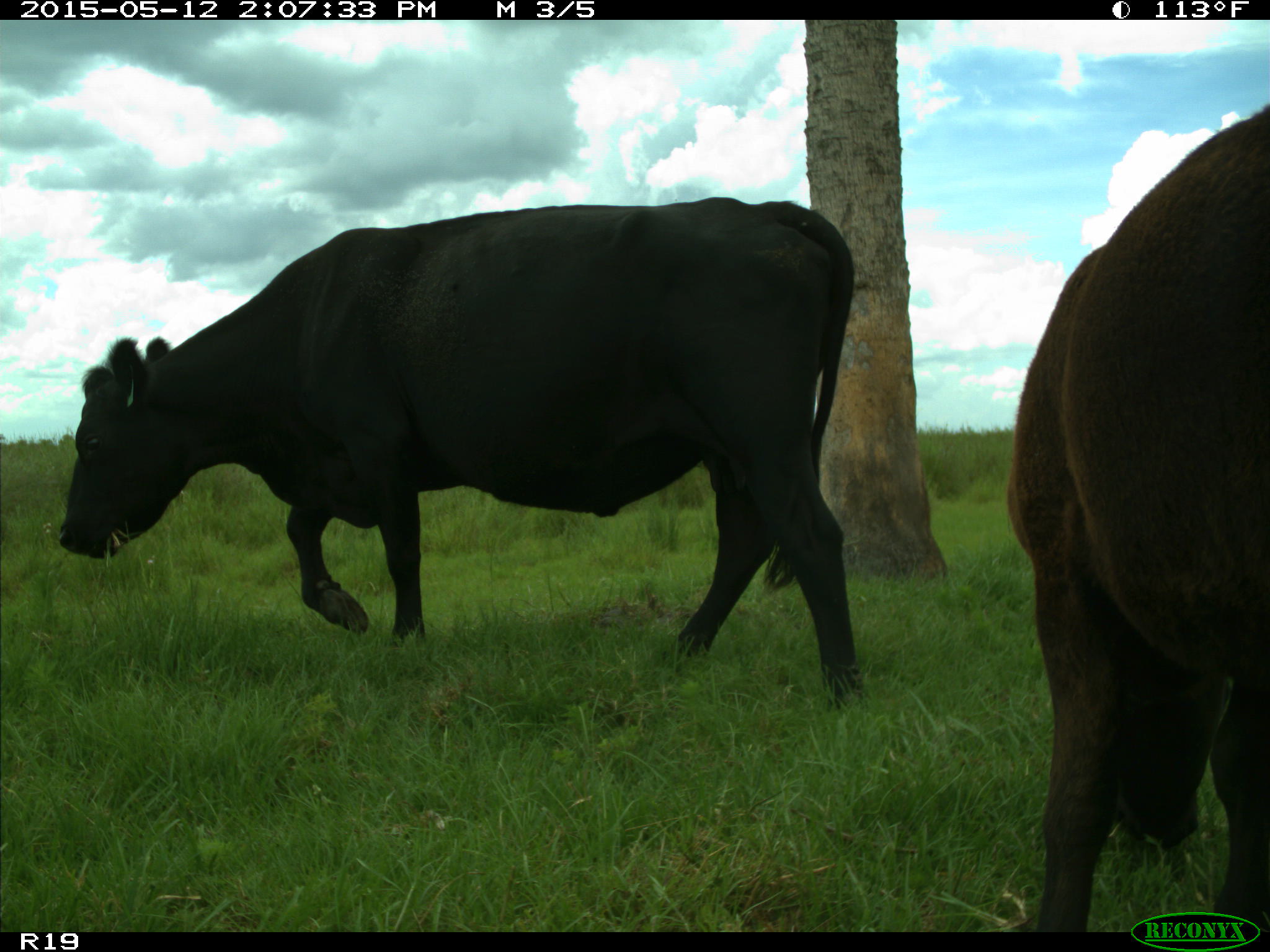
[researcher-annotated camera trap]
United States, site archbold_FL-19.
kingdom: Animalia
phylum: Chordata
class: Mammalia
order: Artiodactyla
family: Bovidae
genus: Bos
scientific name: Bos taurus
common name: domestic cow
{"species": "Bos taurus (domestic cow)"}